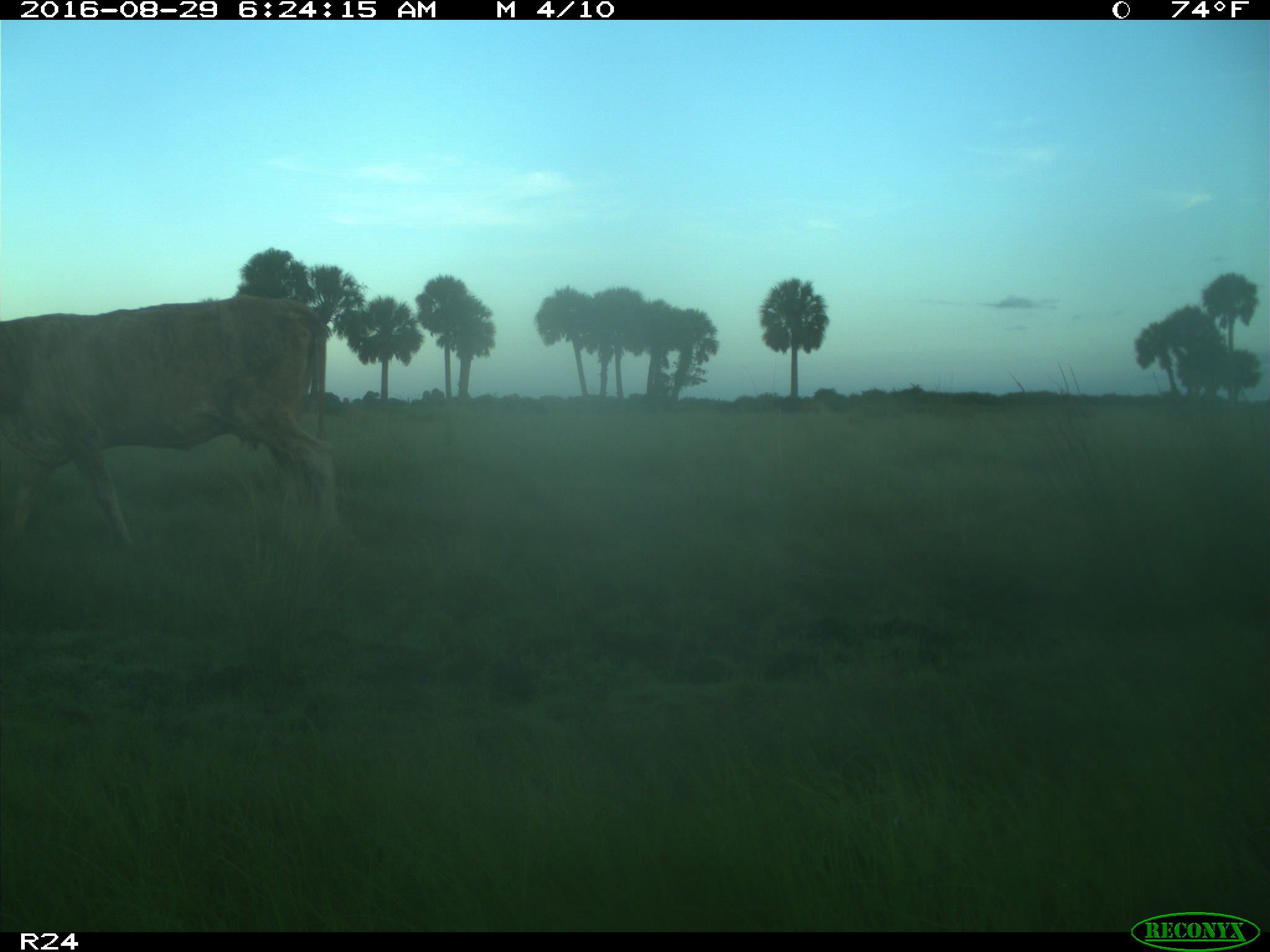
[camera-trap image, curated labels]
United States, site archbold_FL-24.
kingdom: Animalia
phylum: Chordata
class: Mammalia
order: Artiodactyla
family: Bovidae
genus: Bos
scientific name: Bos taurus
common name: domestic cow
Bos taurus (domestic cow).